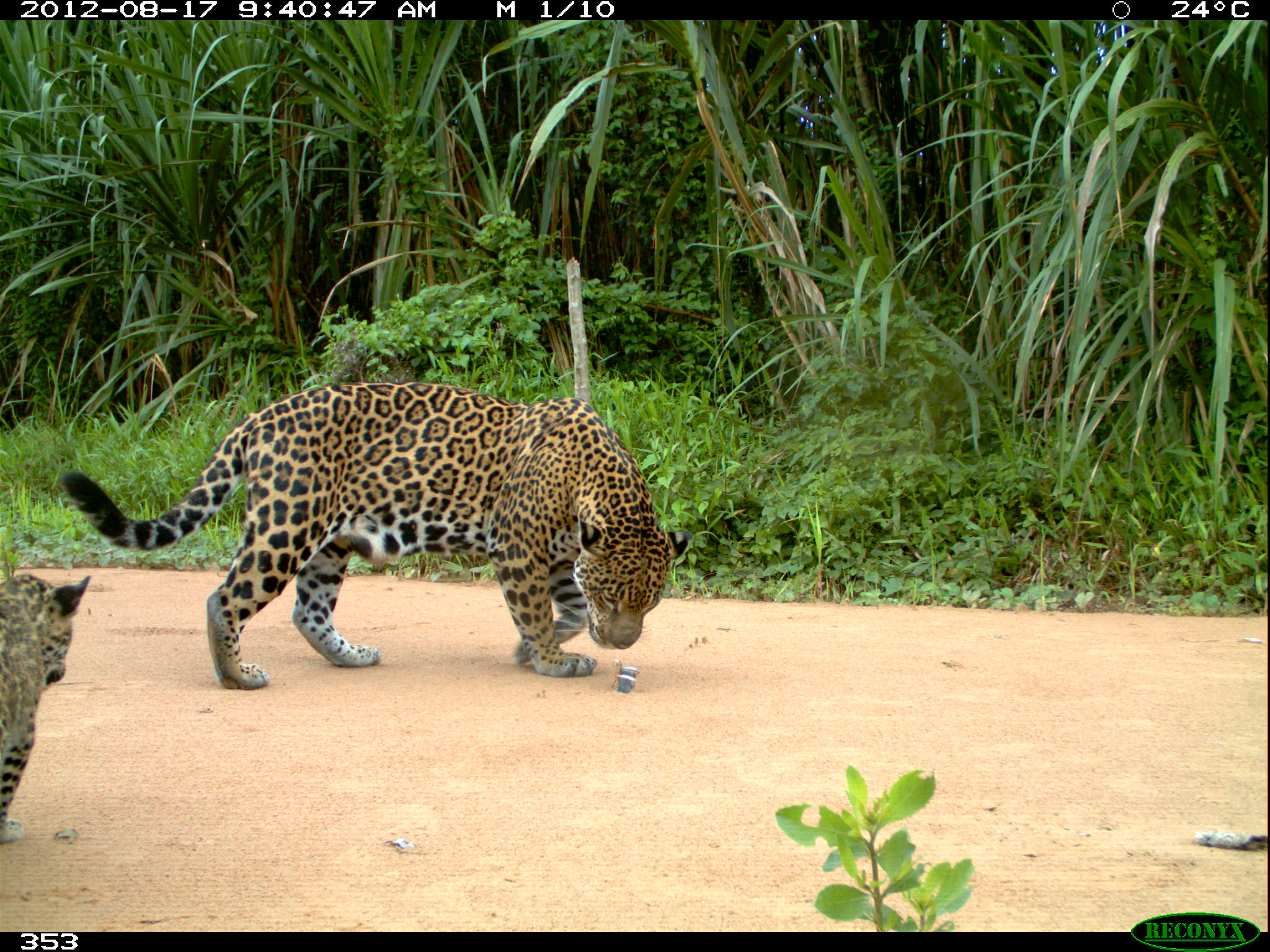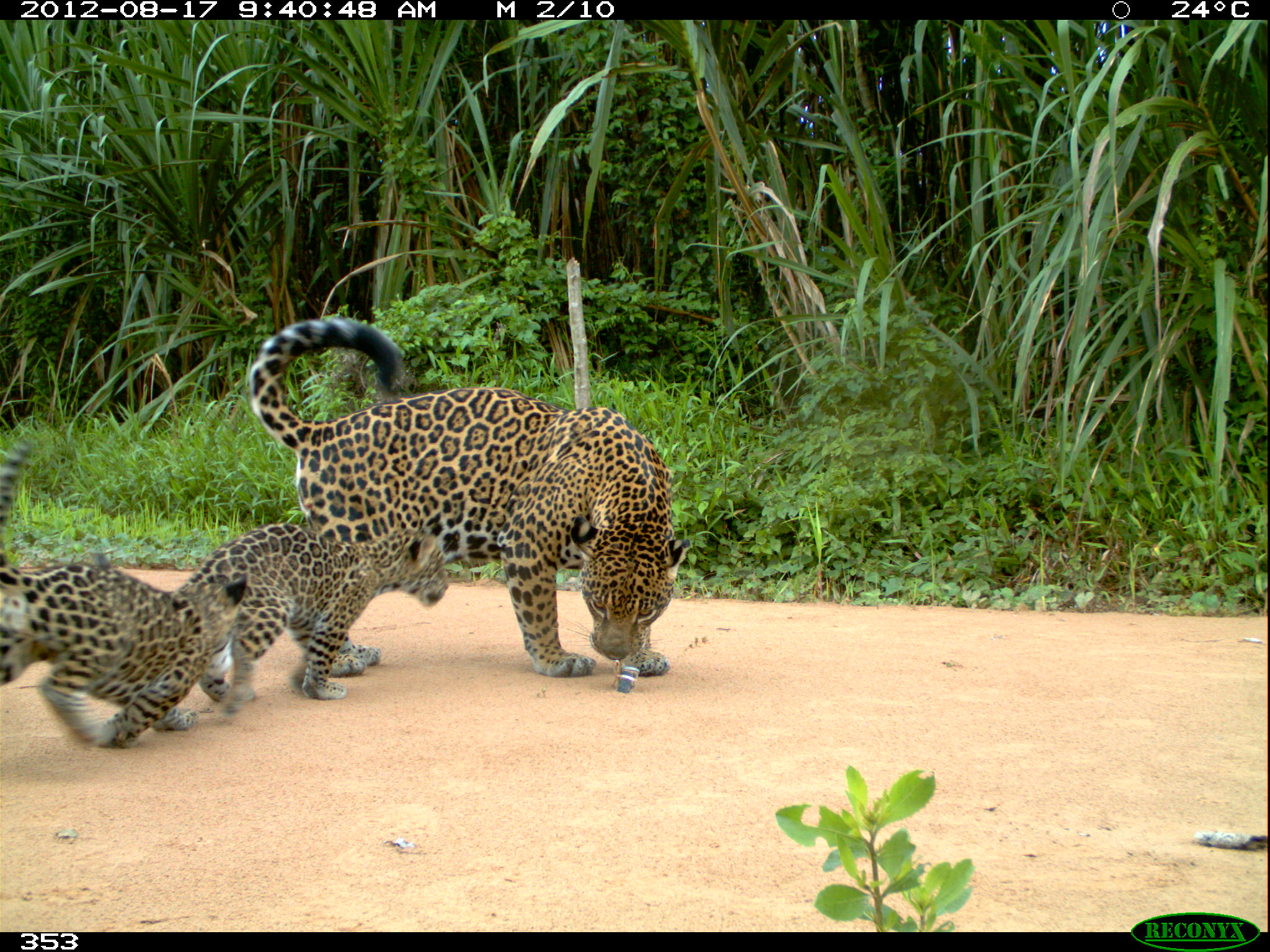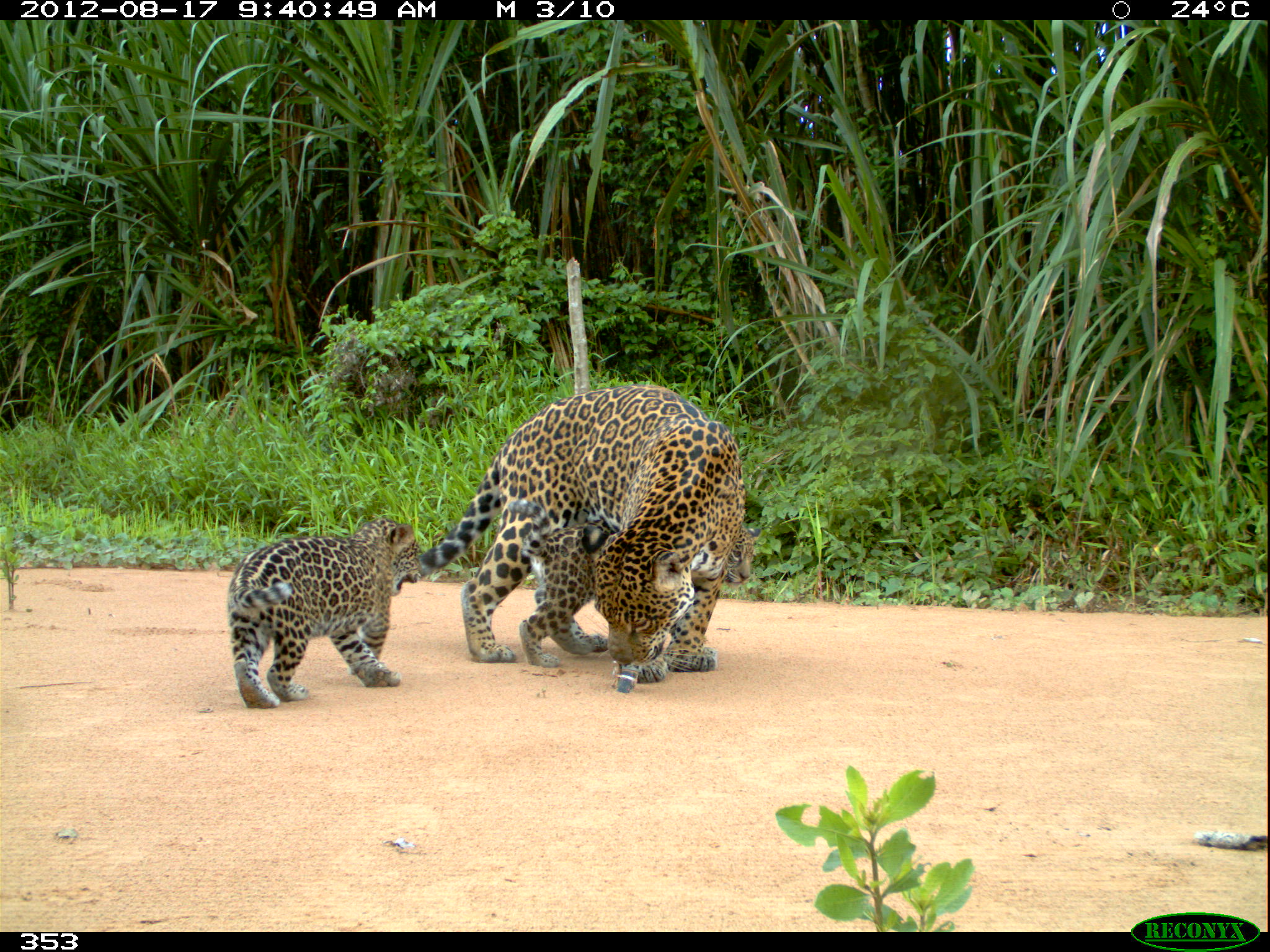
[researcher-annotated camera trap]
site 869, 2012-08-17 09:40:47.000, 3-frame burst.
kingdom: Animalia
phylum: Chordata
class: Mammalia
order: Carnivora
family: Felidae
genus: Panthera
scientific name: Panthera onca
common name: jaguar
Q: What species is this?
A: Panthera onca (jaguar).